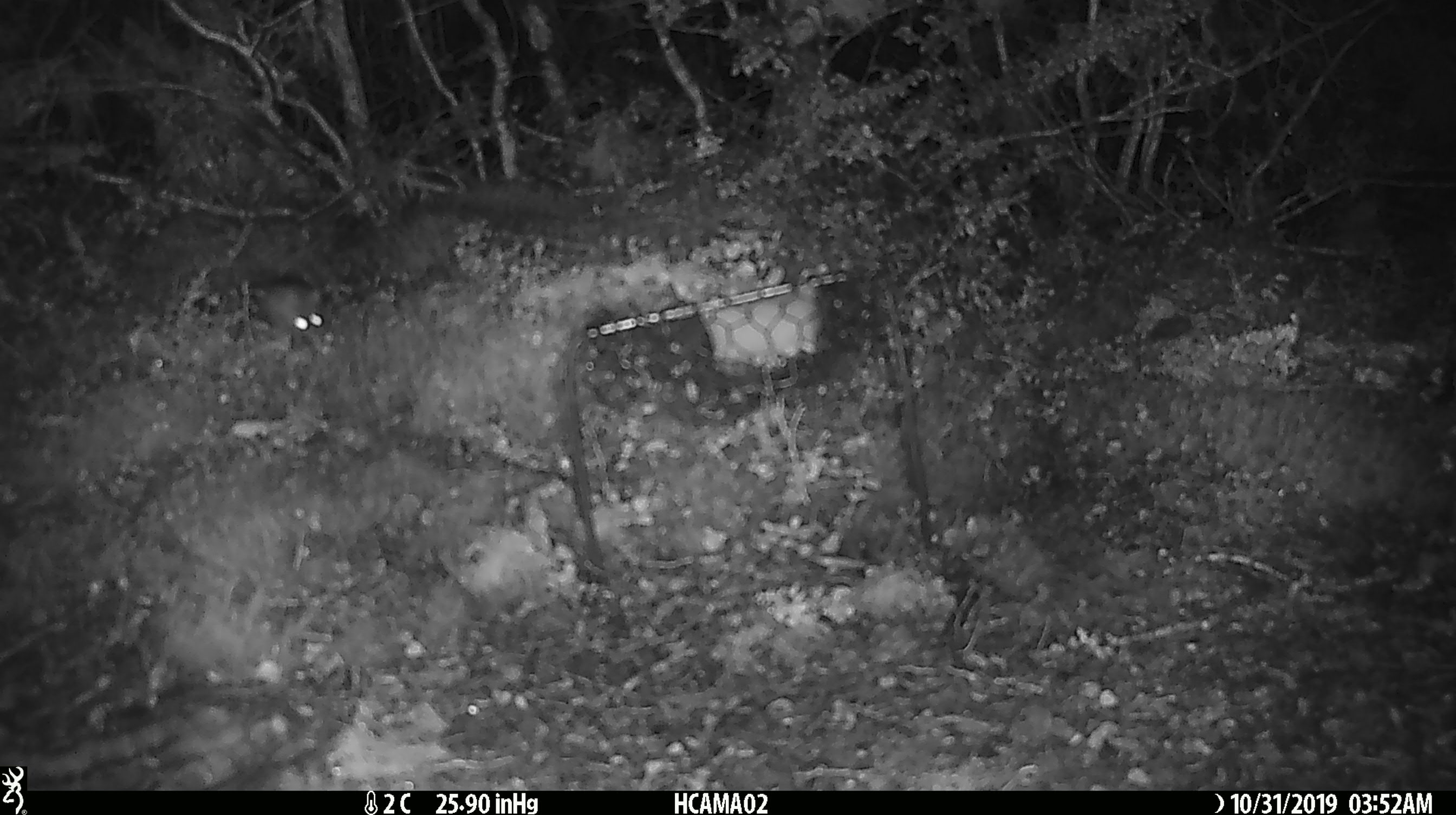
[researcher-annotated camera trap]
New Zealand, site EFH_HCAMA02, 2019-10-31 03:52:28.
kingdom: Animalia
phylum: Chordata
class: Mammalia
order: Rodentia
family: Muridae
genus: Mus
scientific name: Mus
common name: mouse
Mouse (Mus).